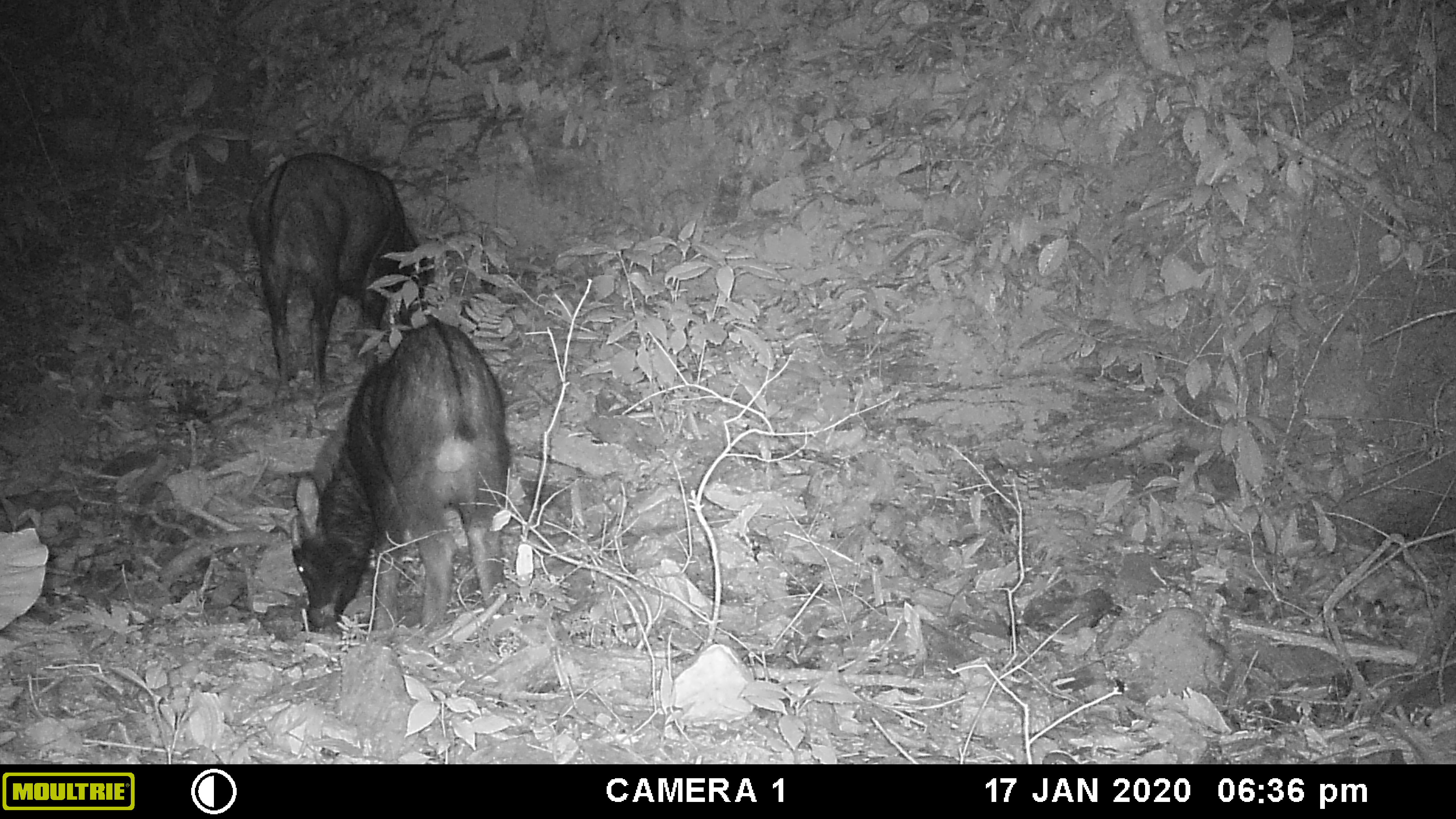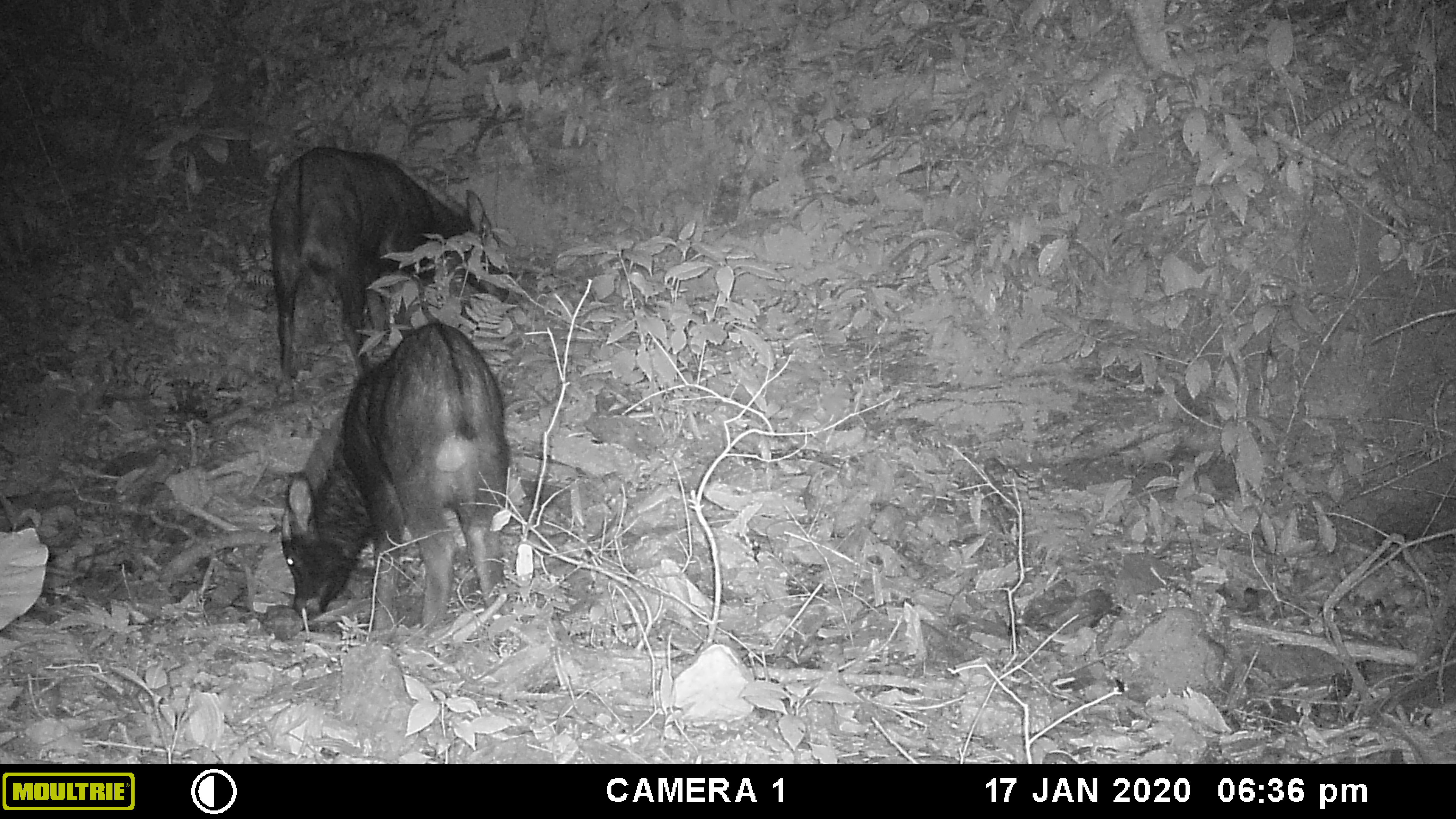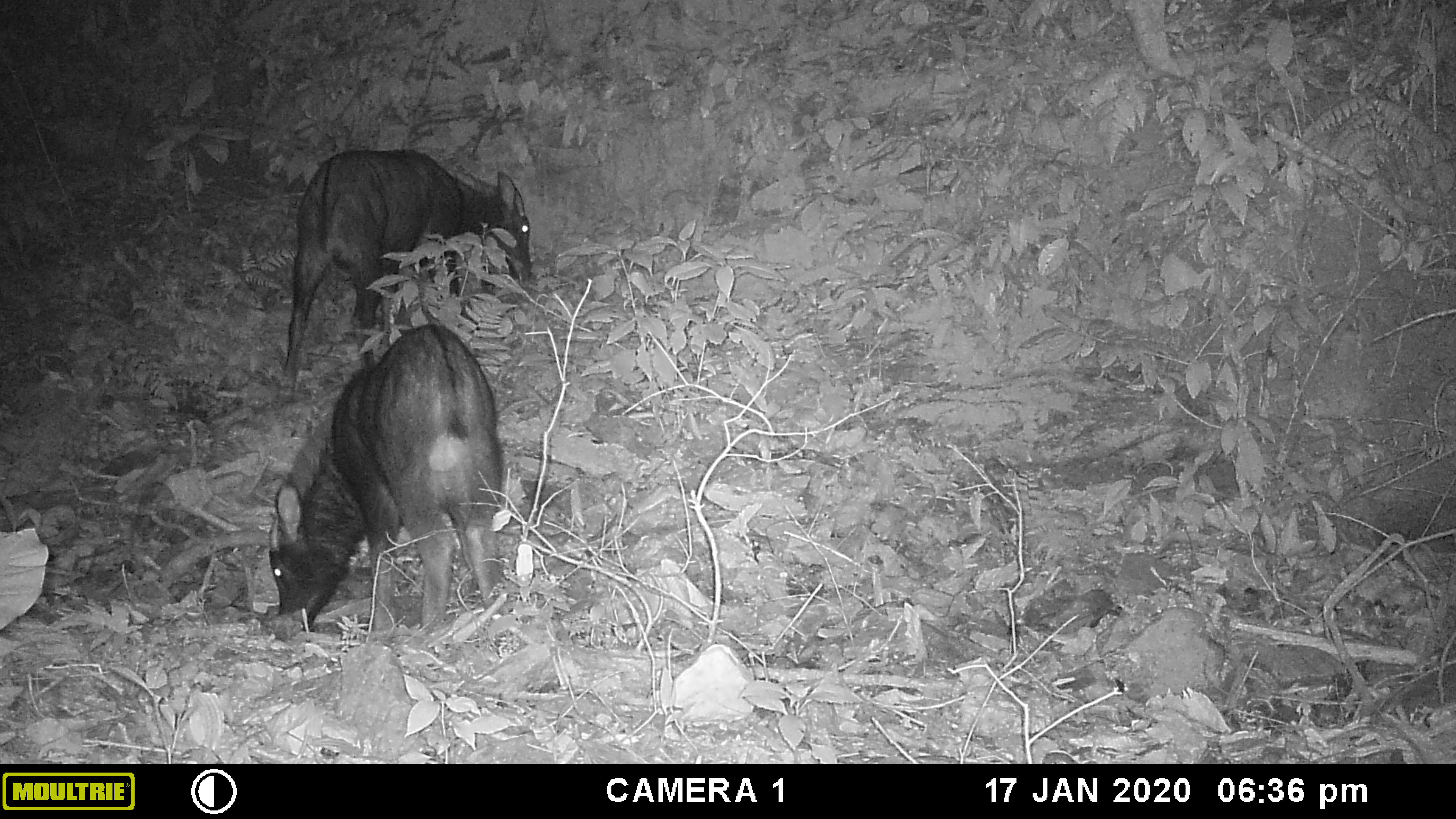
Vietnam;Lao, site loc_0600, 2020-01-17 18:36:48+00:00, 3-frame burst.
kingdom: Animalia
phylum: Chordata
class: Mammalia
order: Artiodactyla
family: Bovidae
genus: Capricornis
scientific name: Capricornis sumatraensis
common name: chinese serow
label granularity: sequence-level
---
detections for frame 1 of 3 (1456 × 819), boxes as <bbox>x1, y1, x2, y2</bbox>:
chinese serow: <bbox>290, 322, 511, 644</bbox>; <bbox>245, 152, 434, 398</bbox>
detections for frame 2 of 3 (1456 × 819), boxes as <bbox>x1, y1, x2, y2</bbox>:
chinese serow: <bbox>279, 322, 510, 641</bbox>; <bbox>270, 145, 514, 396</bbox>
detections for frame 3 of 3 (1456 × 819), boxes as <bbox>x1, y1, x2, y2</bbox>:
chinese serow: <bbox>267, 323, 503, 645</bbox>; <bbox>281, 148, 532, 391</bbox>